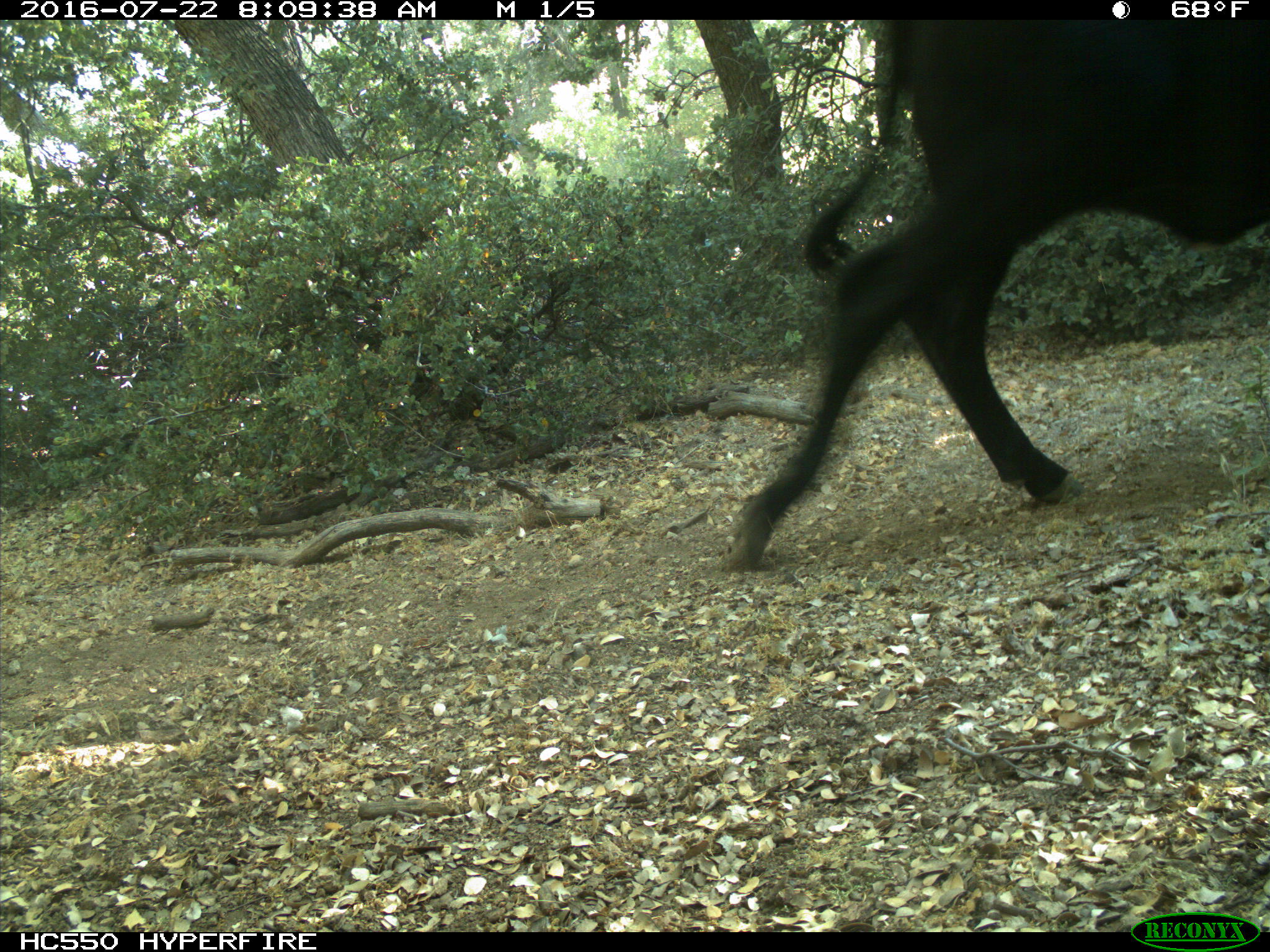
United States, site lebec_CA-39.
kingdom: Animalia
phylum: Chordata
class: Mammalia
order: Artiodactyla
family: Bovidae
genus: Bos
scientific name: Bos taurus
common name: domestic cow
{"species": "Bos taurus (domestic cow)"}